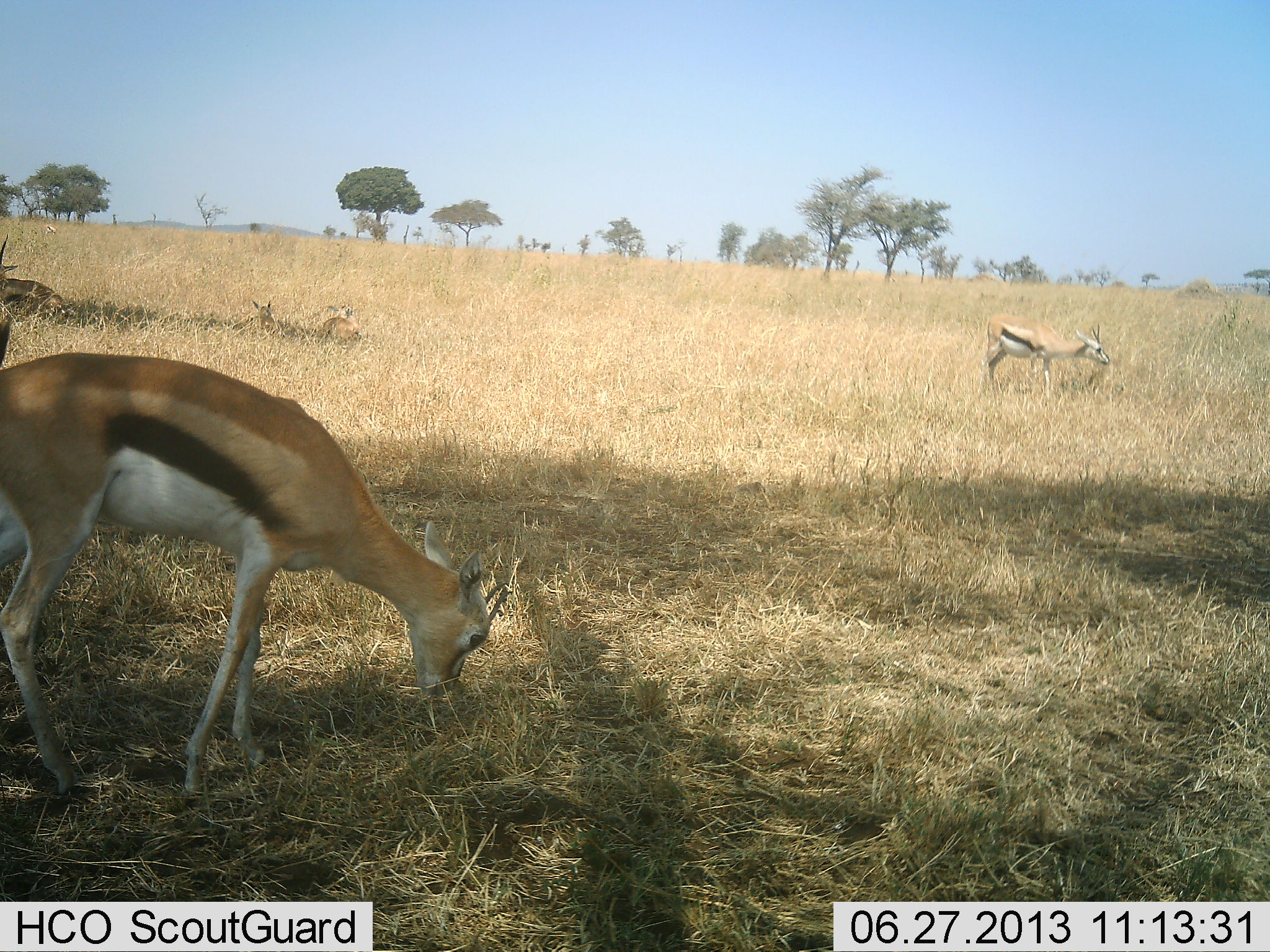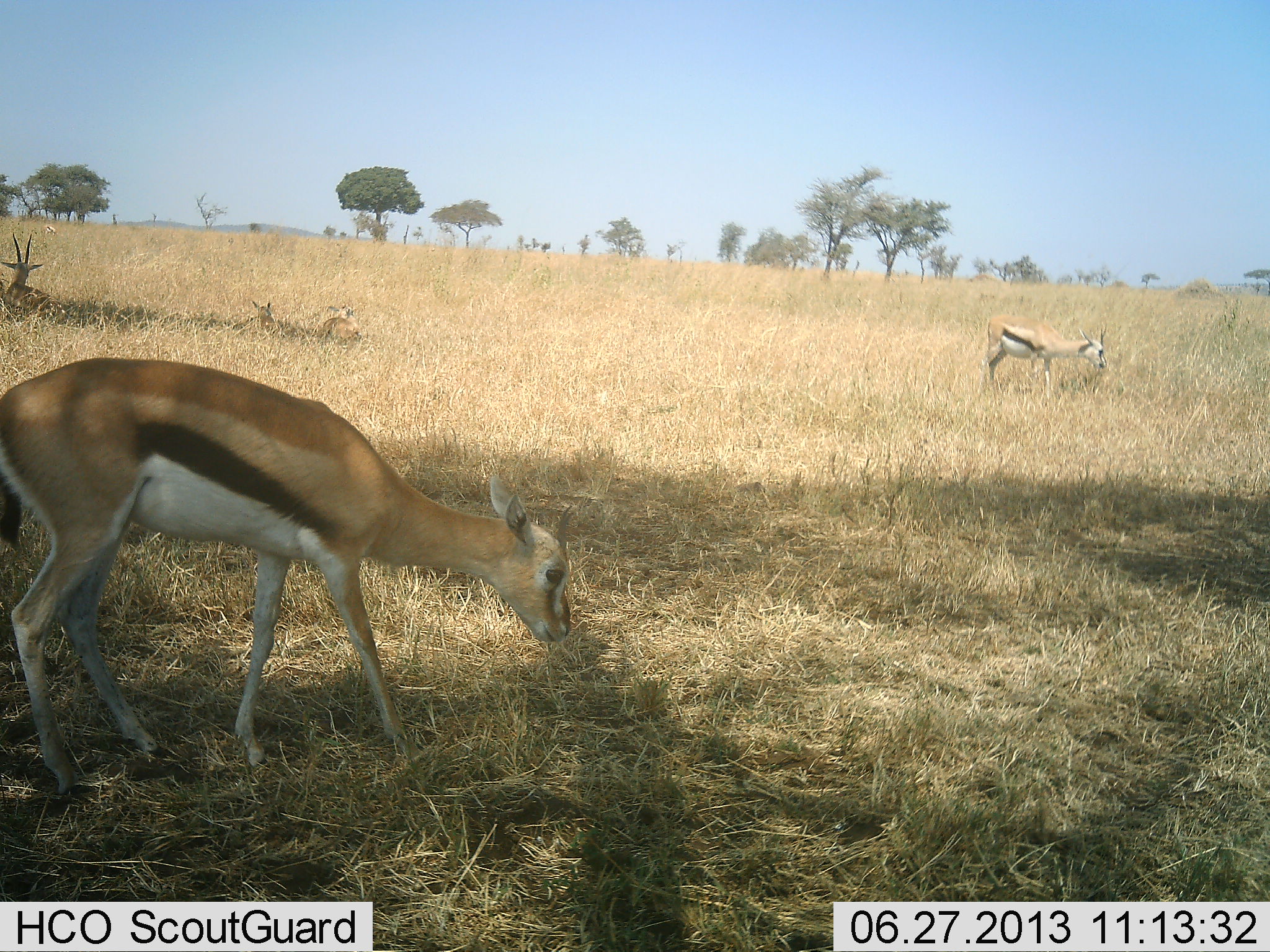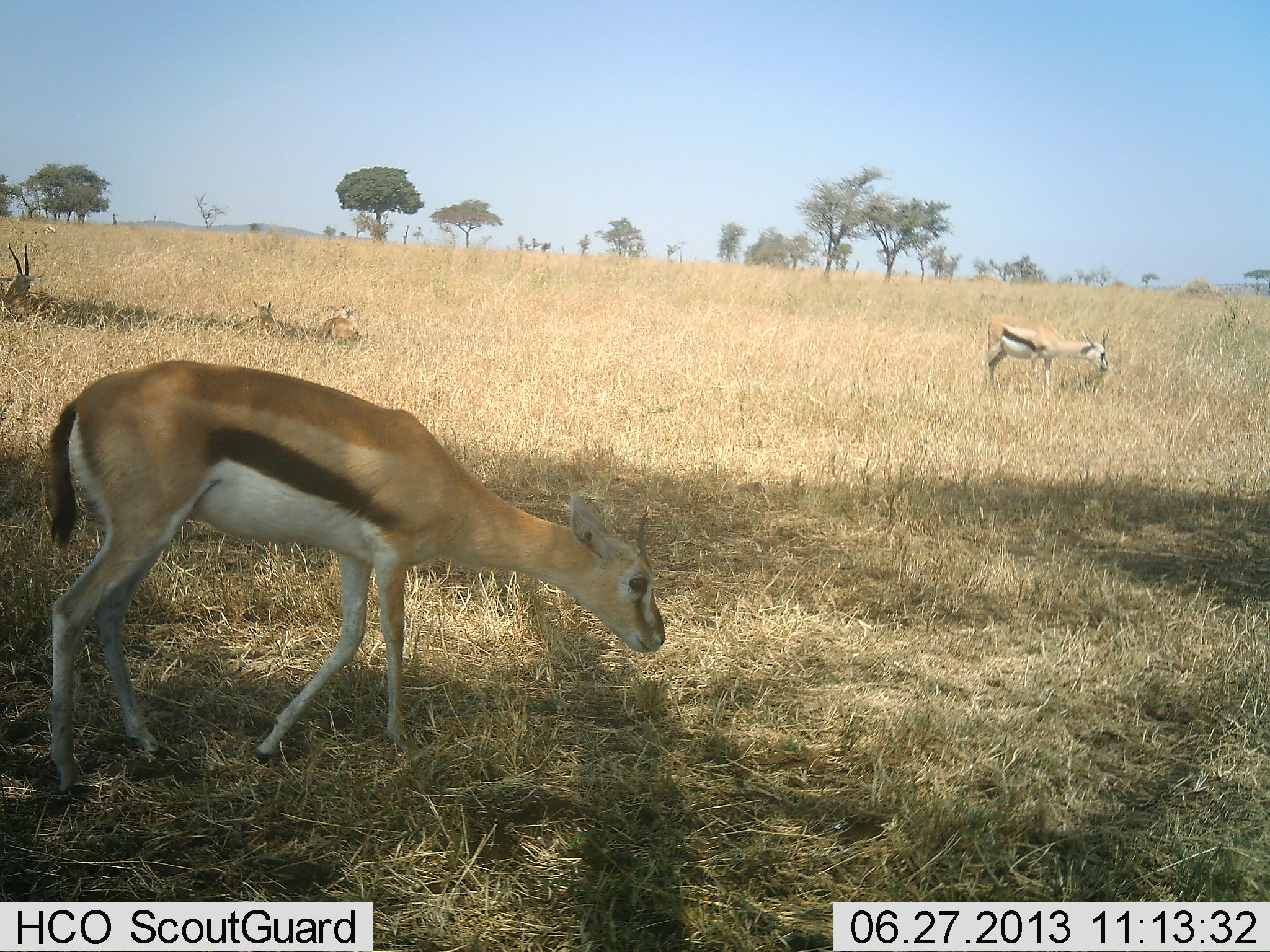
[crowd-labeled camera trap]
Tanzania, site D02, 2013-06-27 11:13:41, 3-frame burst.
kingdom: Animalia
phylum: Chordata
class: Mammalia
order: Artiodactyla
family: Bovidae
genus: Eudorcas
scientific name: Eudorcas thomsonii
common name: thomson's gazelle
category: gazellethomsons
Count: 4.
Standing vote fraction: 44%.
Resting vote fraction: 67%.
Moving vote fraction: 11%.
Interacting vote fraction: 6%.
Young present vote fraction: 0%.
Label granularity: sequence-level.